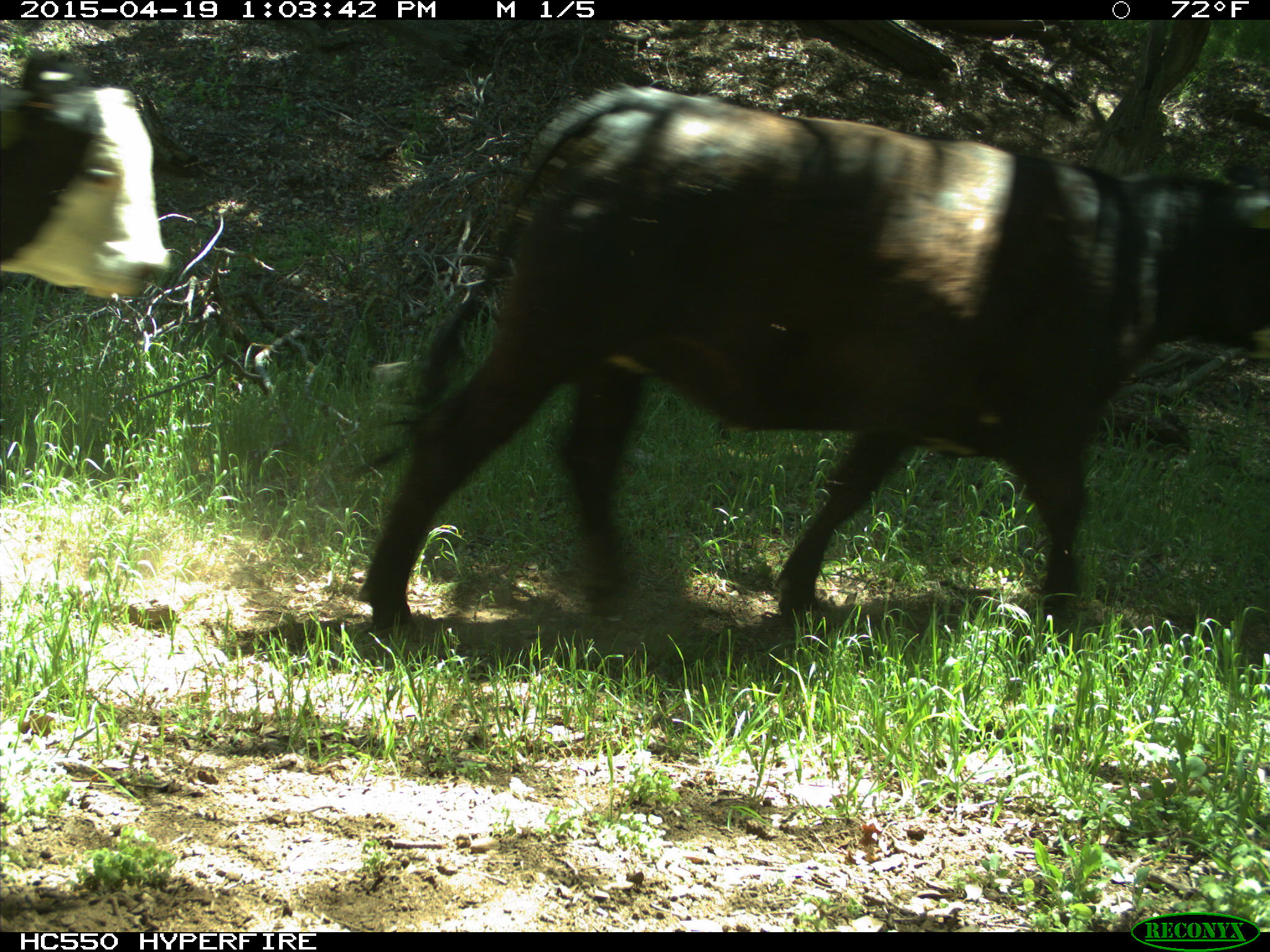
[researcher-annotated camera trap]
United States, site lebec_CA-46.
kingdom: Animalia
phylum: Chordata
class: Mammalia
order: Artiodactyla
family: Bovidae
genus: Bos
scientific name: Bos taurus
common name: domestic cow